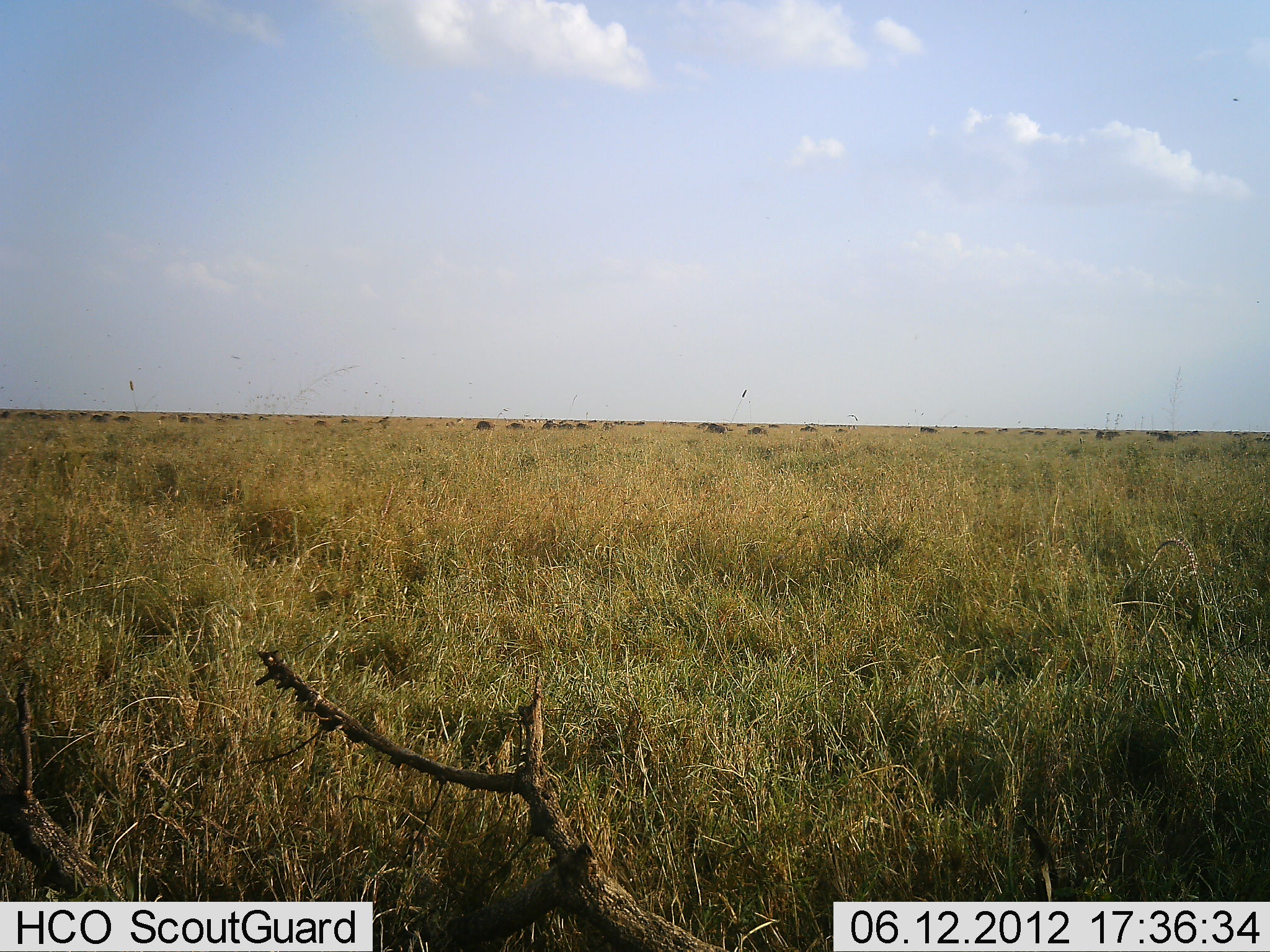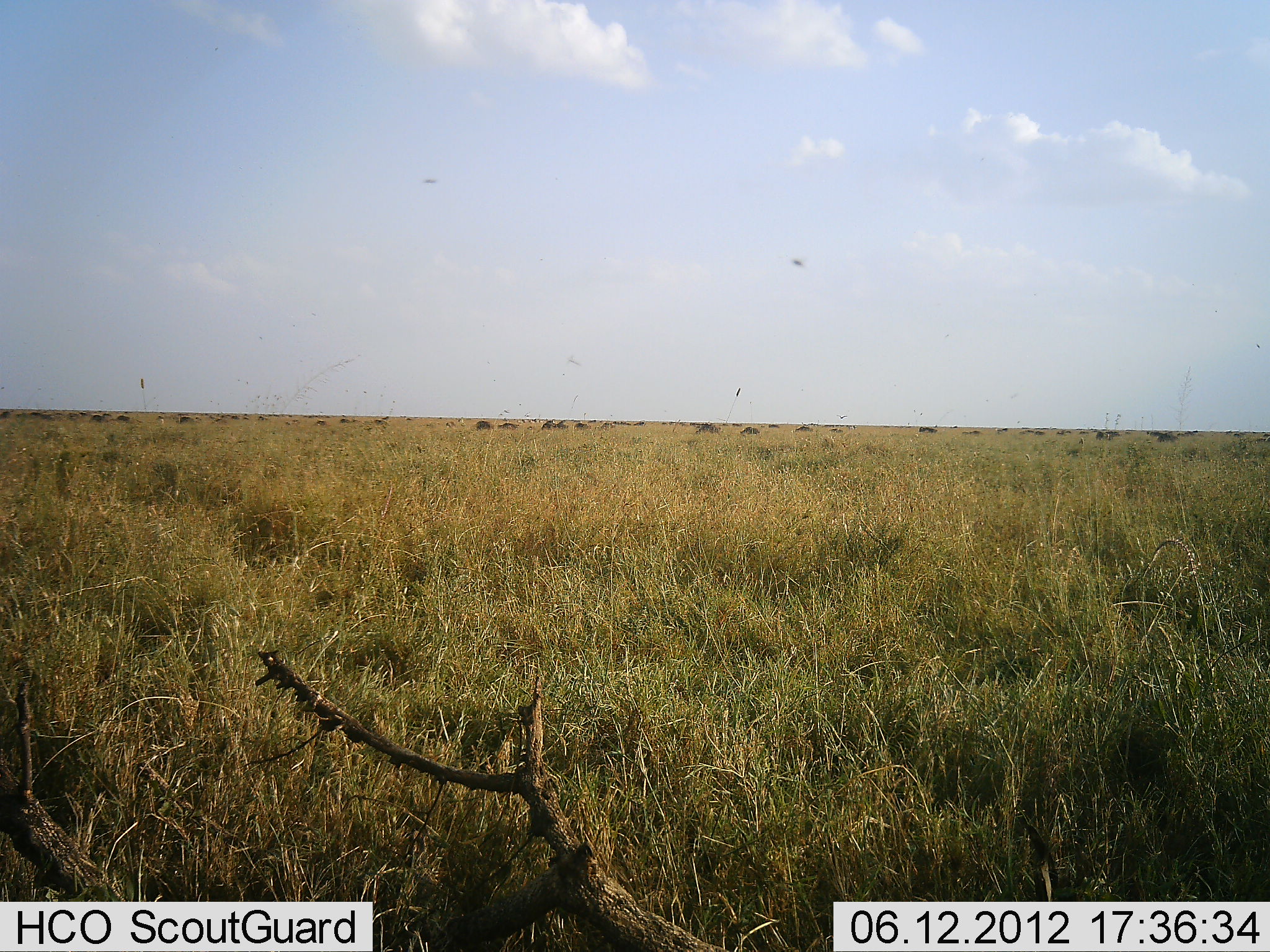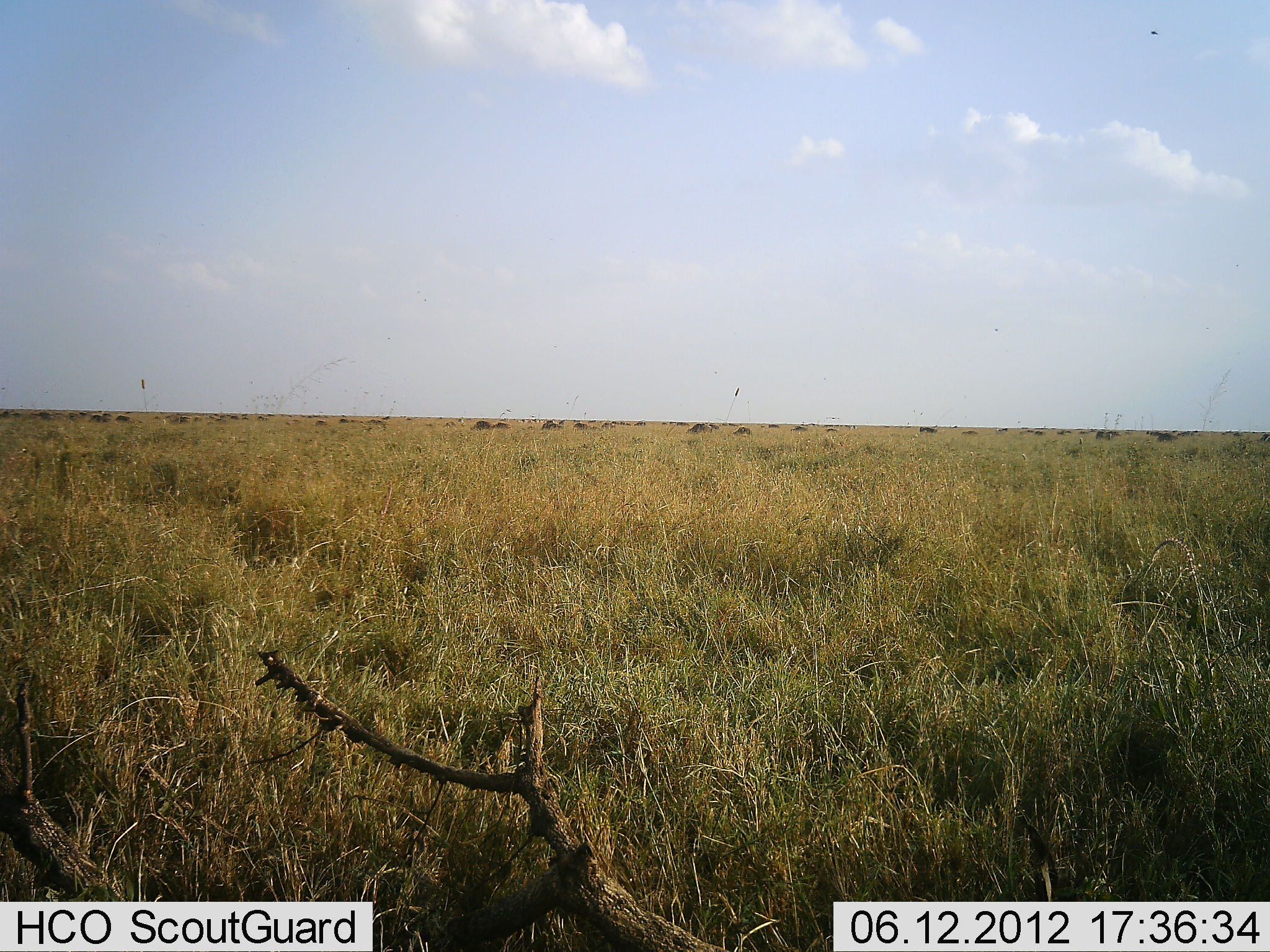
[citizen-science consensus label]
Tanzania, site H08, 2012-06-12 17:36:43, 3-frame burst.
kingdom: Animalia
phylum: Chordata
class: Mammalia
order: Artiodactyla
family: Bovidae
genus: Connochaetes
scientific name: Connochaetes taurinus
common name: blue wildebeest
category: wildebeest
Wildebeest (blue wildebeest) (Connochaetes taurinus), count 11-50. Behavior (volunteer vote fractions): standing 0%, resting 0%, moving 80%, interacting 0%. Young present (vote fraction): 0%. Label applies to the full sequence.